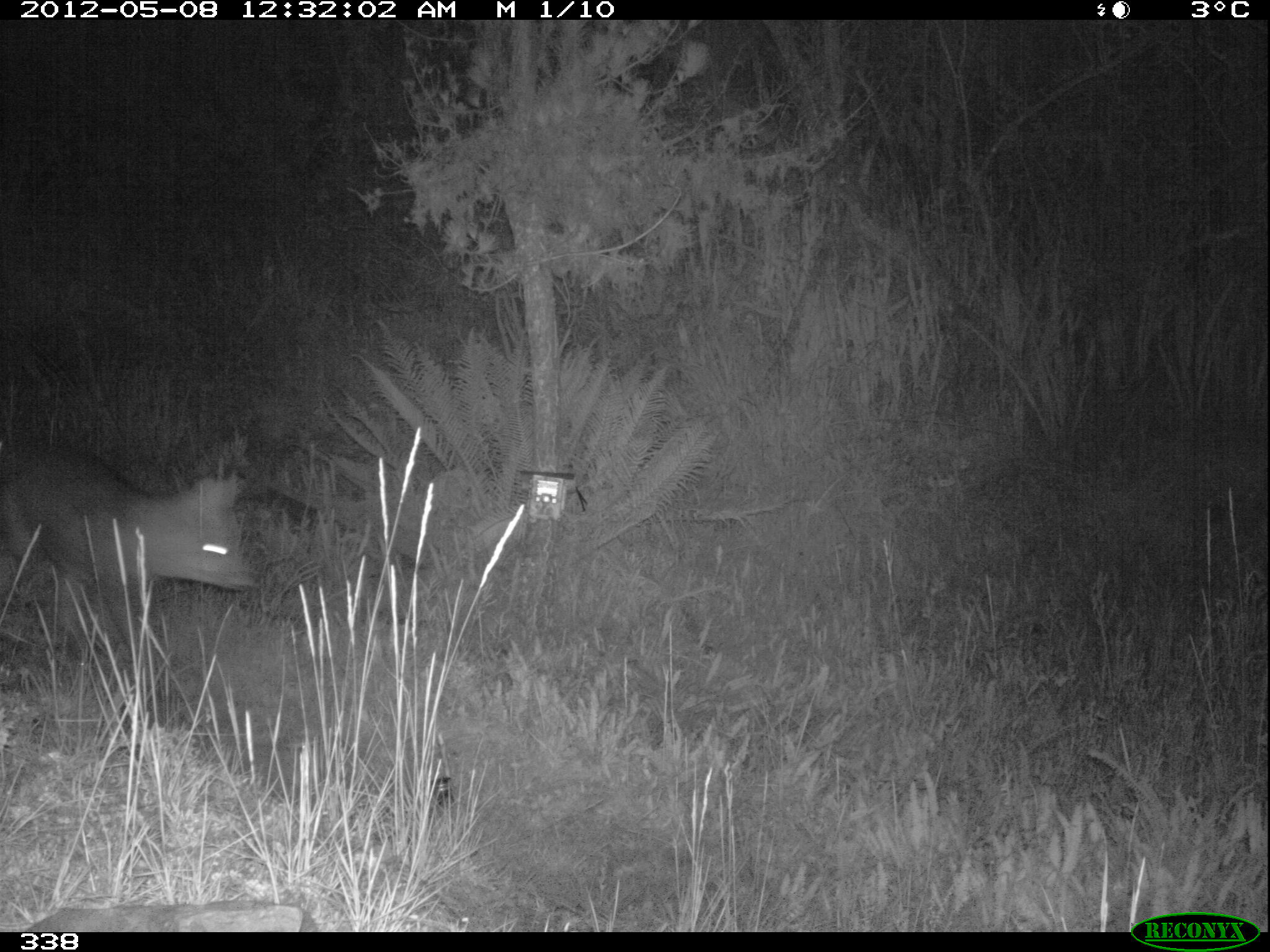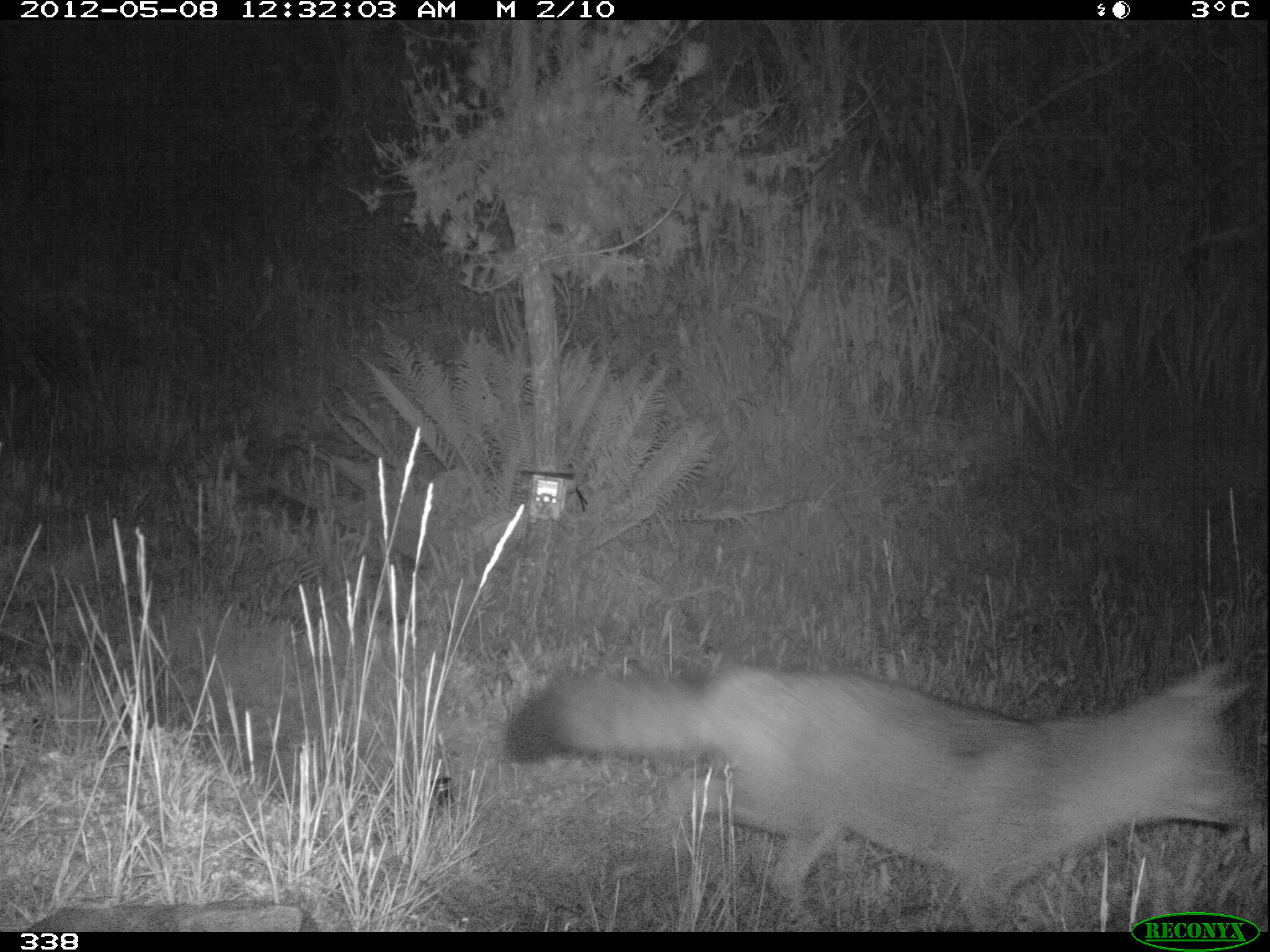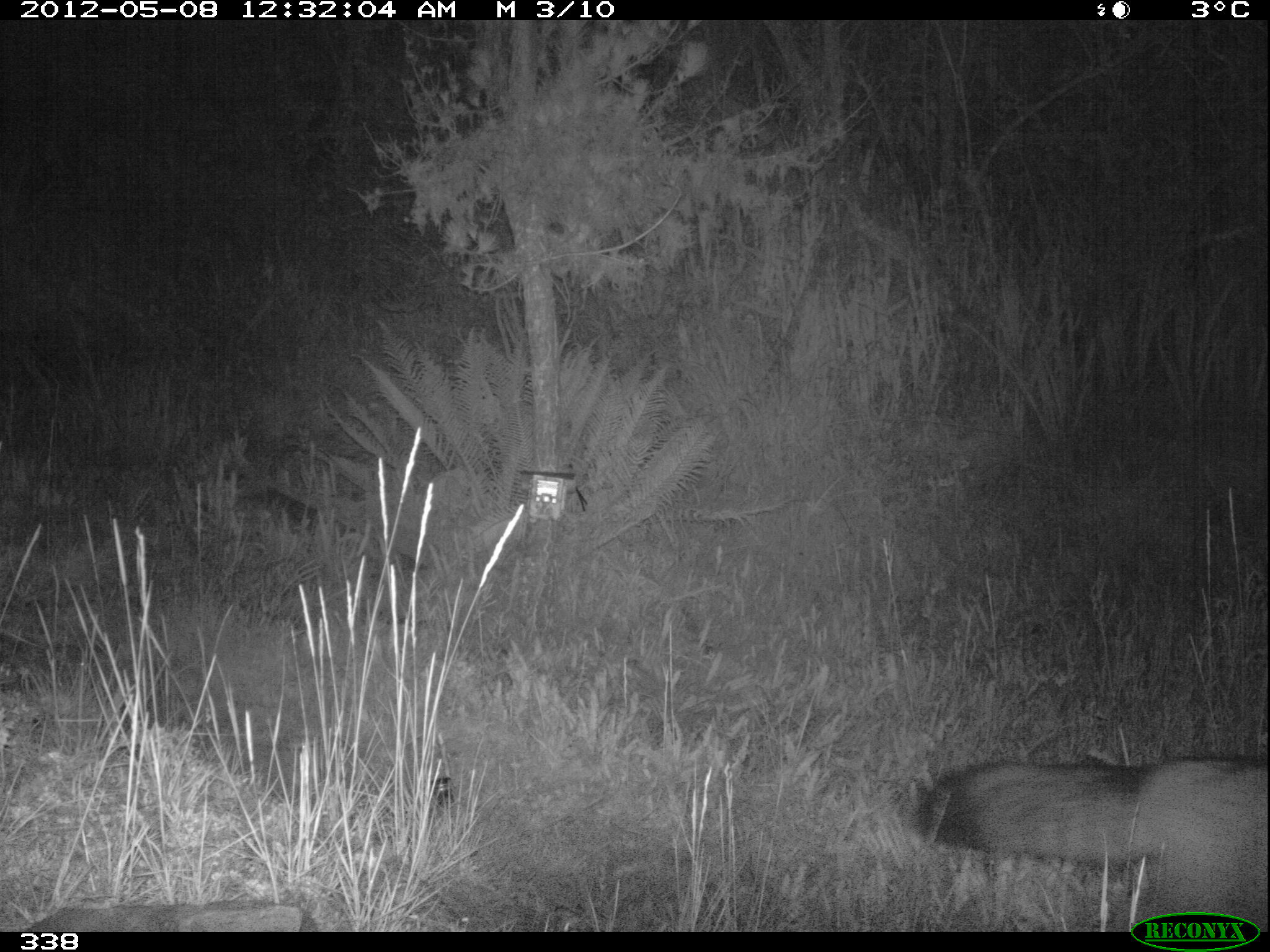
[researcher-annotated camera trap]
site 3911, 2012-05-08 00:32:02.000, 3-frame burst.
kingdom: Animalia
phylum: Chordata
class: Mammalia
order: Carnivora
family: Canidae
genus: Lycalopex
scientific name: Lycalopex culpaeus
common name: culpeo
Lycalopex culpaeus (culpeo).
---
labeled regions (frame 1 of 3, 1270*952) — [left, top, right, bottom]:
lycalopex culpaeus: [0, 452, 249, 656]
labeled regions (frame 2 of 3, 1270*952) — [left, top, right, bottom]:
lycalopex culpaeus: [500, 657, 1255, 932]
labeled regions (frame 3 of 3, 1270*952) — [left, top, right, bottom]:
lycalopex culpaeus: [893, 752, 1267, 932]